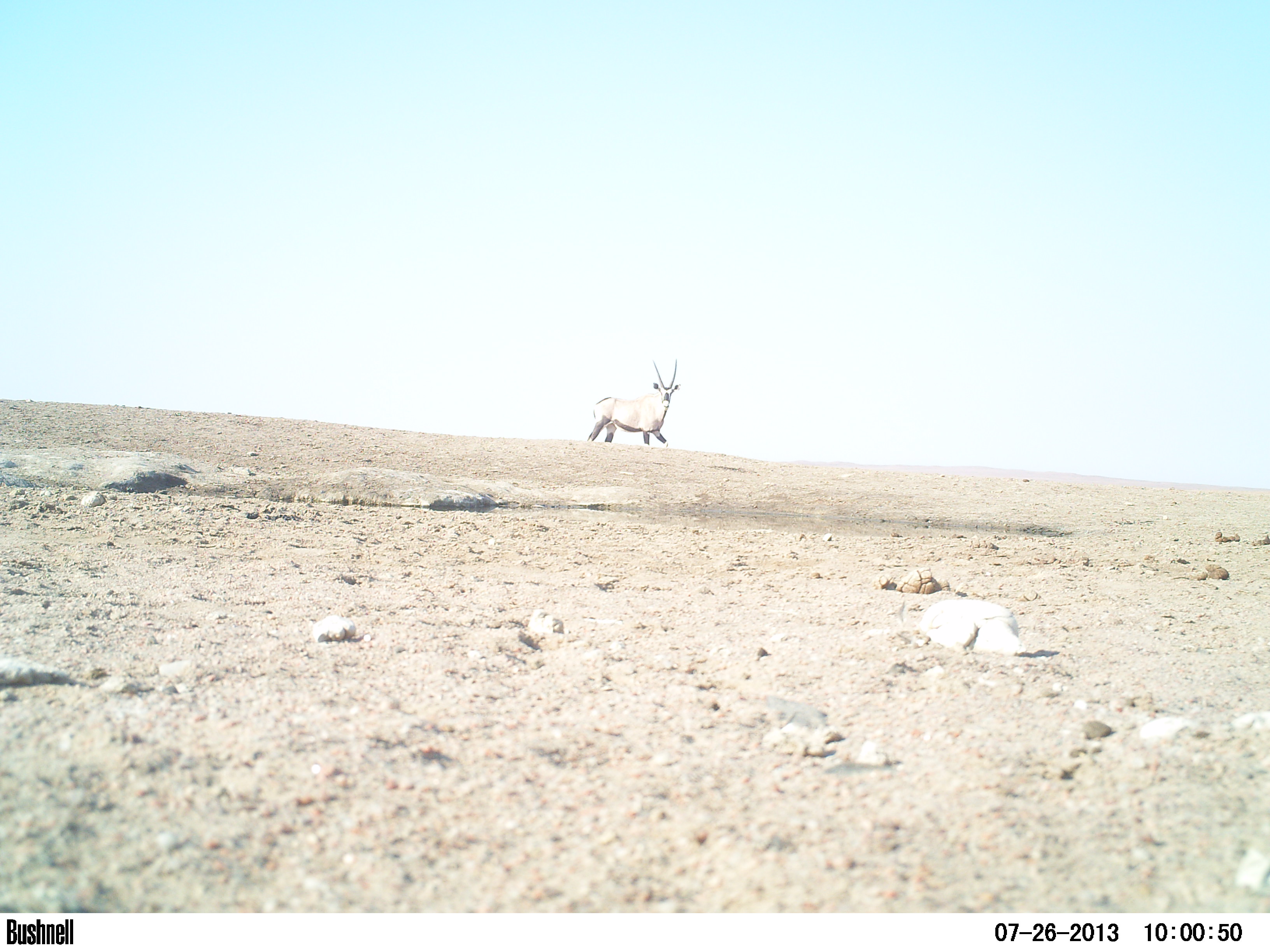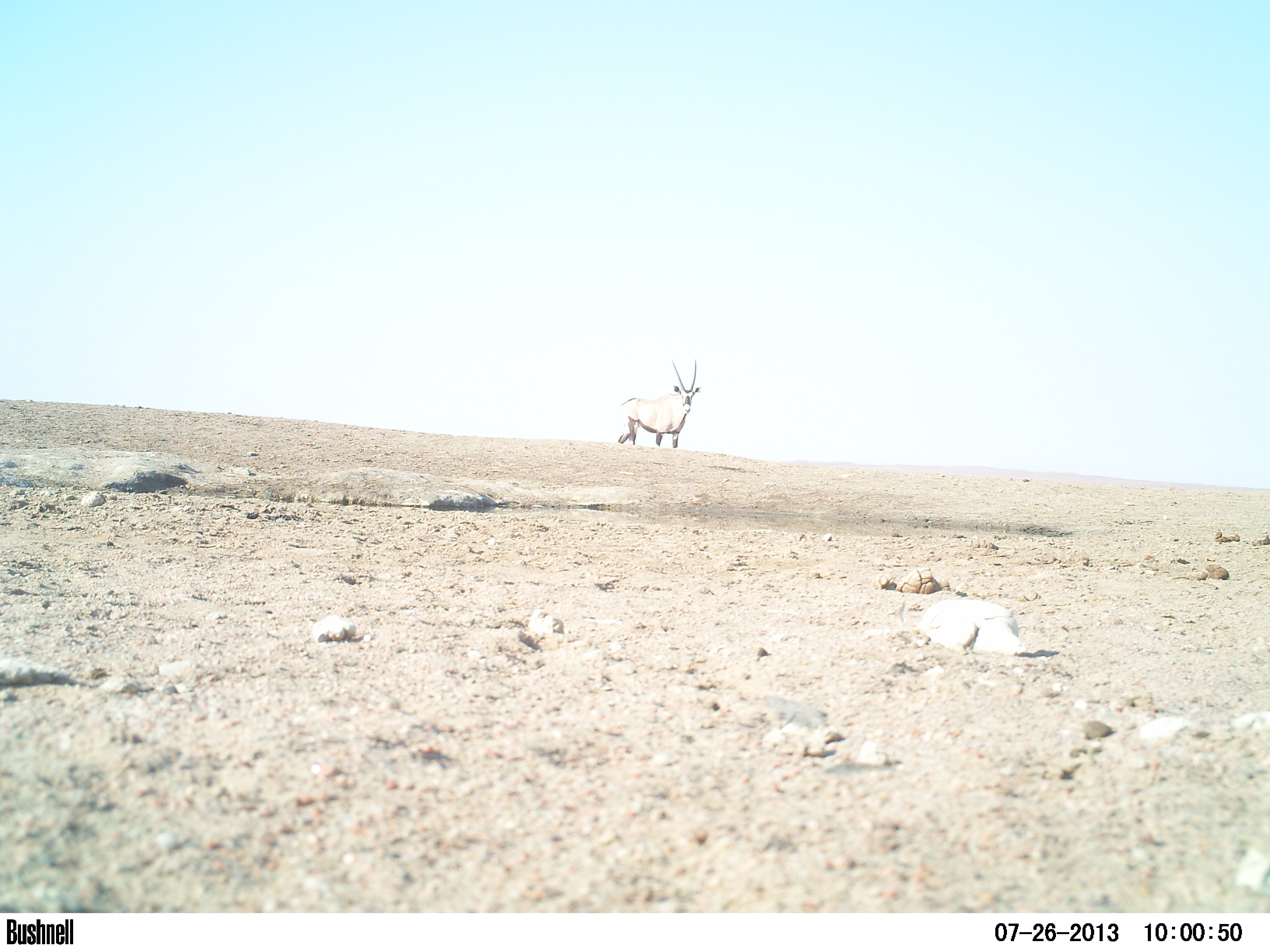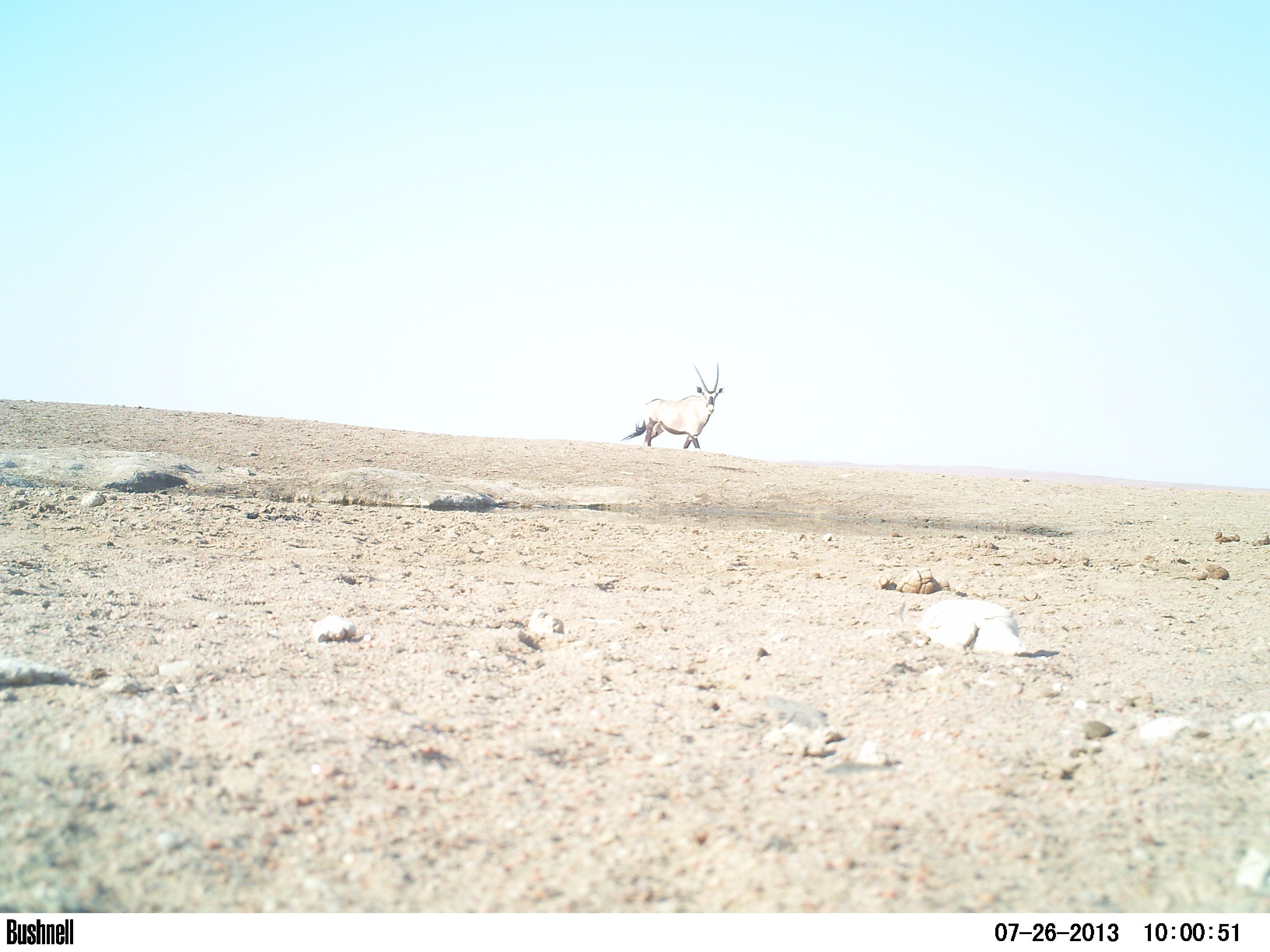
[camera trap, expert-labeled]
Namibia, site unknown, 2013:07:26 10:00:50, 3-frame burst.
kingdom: Animalia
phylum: Chordata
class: Mammalia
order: Artiodactyla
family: Bovidae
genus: Oryx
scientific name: Oryx gazella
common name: gemsbok